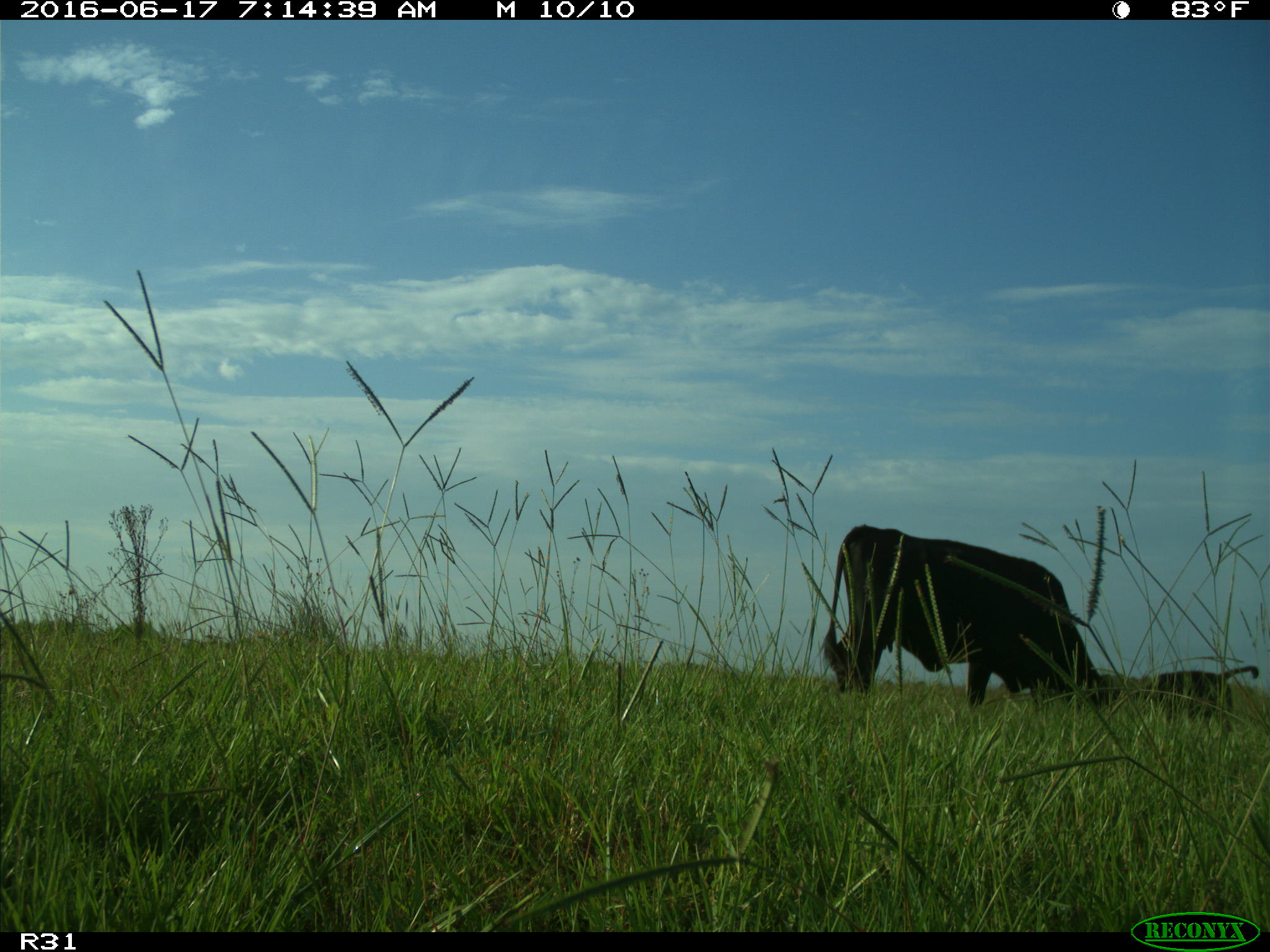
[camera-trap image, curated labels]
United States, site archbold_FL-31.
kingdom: Animalia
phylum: Chordata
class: Mammalia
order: Artiodactyla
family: Bovidae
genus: Bos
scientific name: Bos taurus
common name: domestic cow